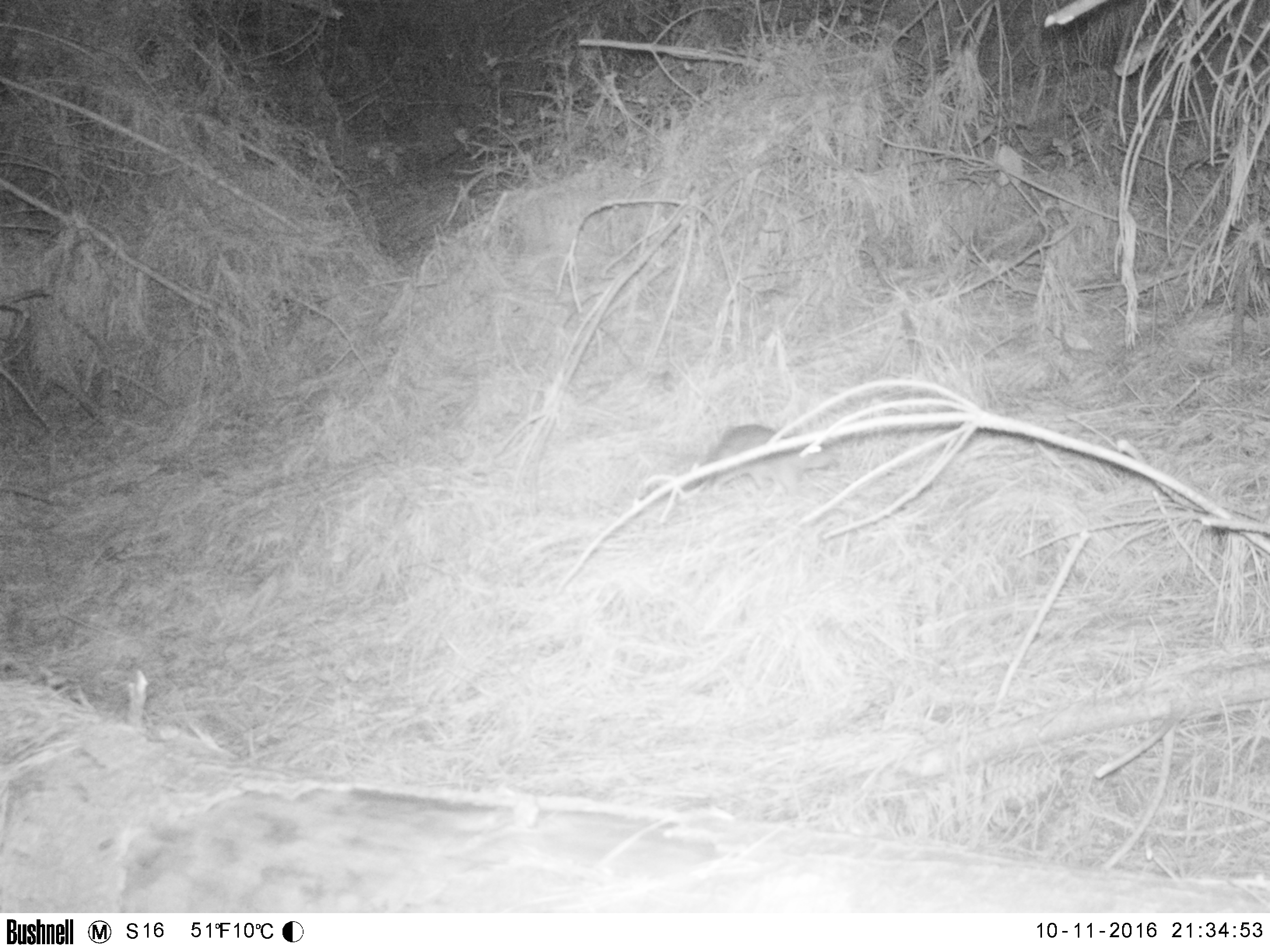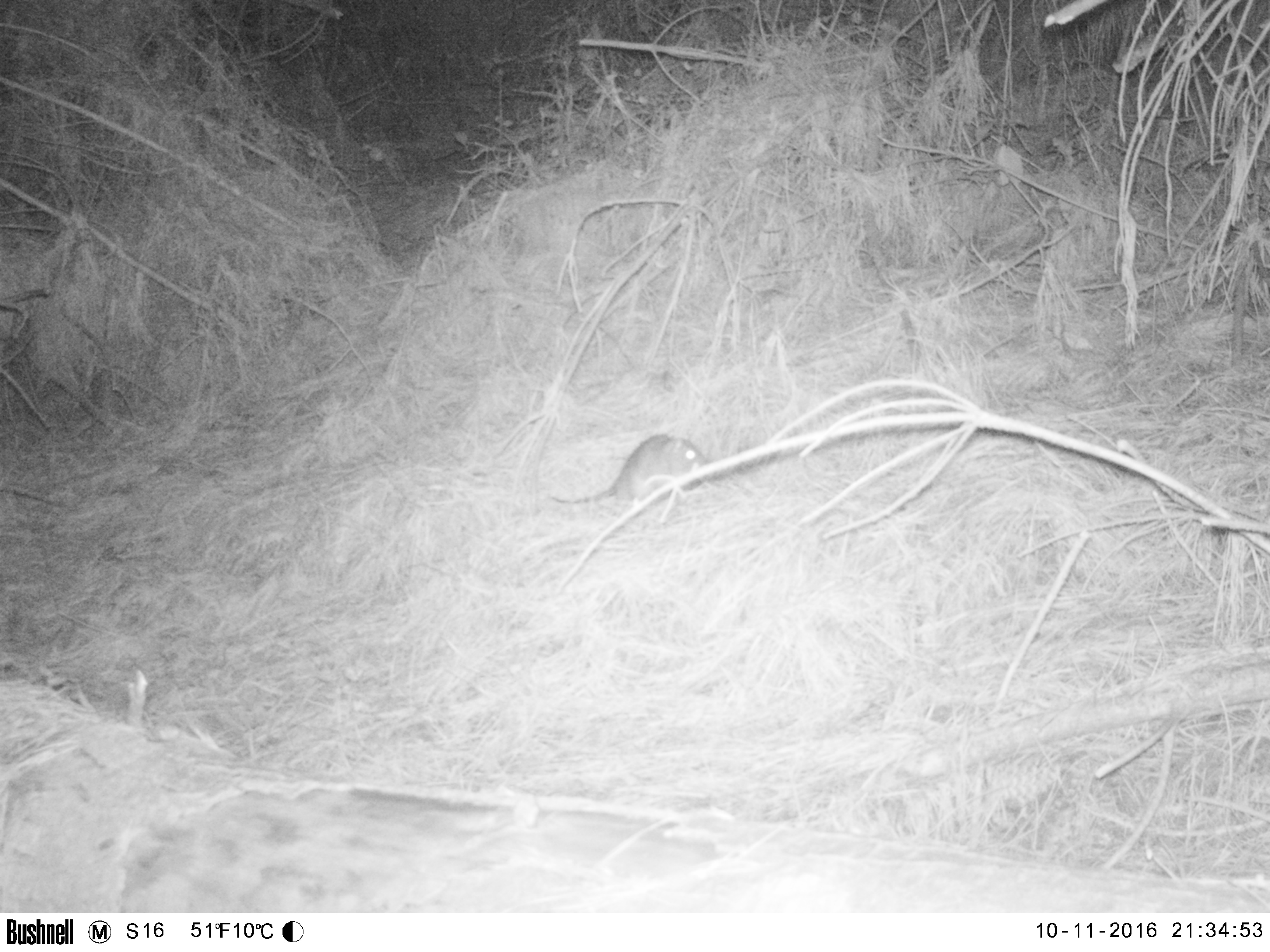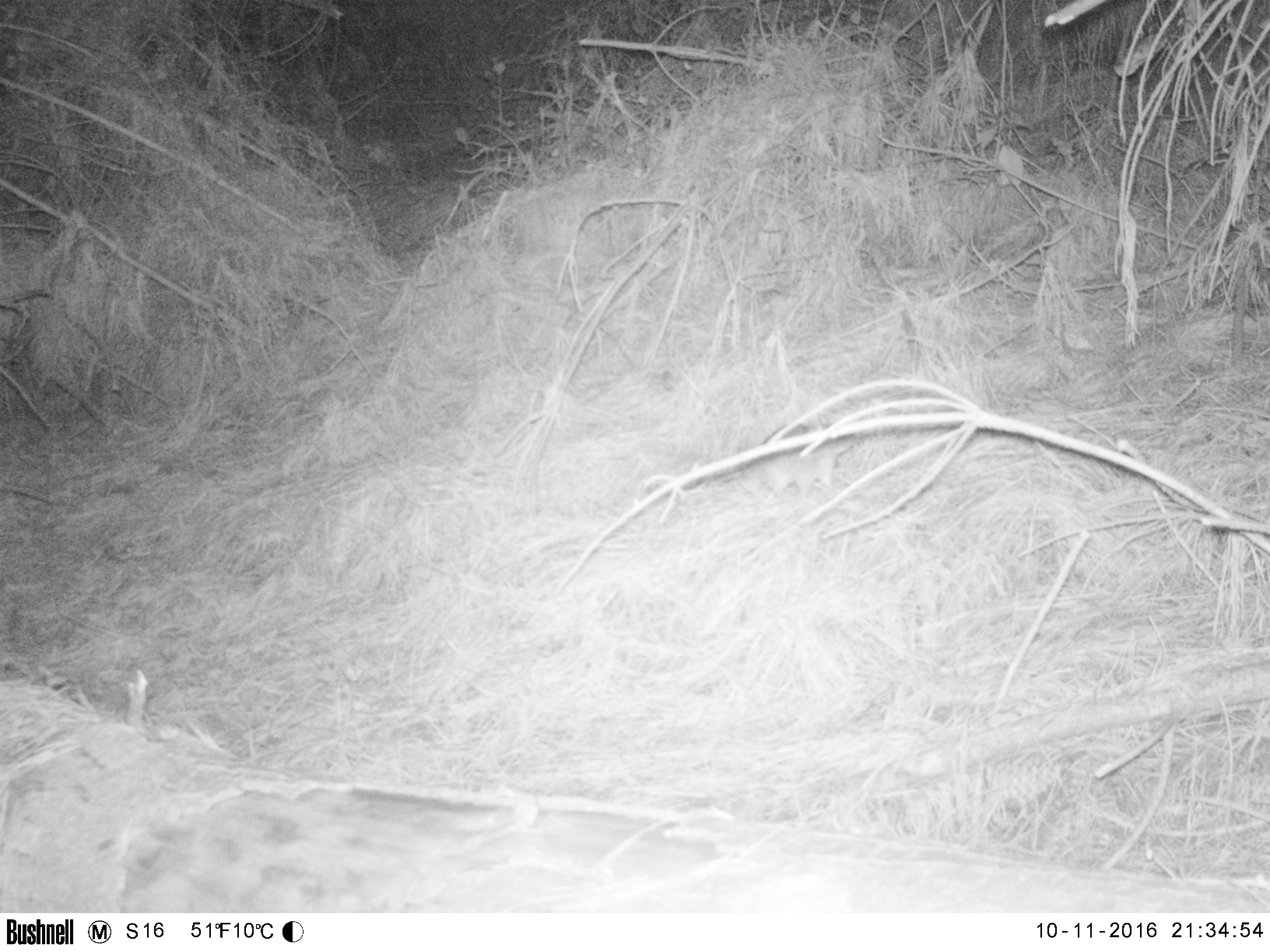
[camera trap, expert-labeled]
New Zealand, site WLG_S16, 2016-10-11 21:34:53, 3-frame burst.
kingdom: Animalia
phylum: Chordata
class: Mammalia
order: Rodentia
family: Muridae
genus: Rattus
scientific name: Rattus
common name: rat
Rat (Rattus).